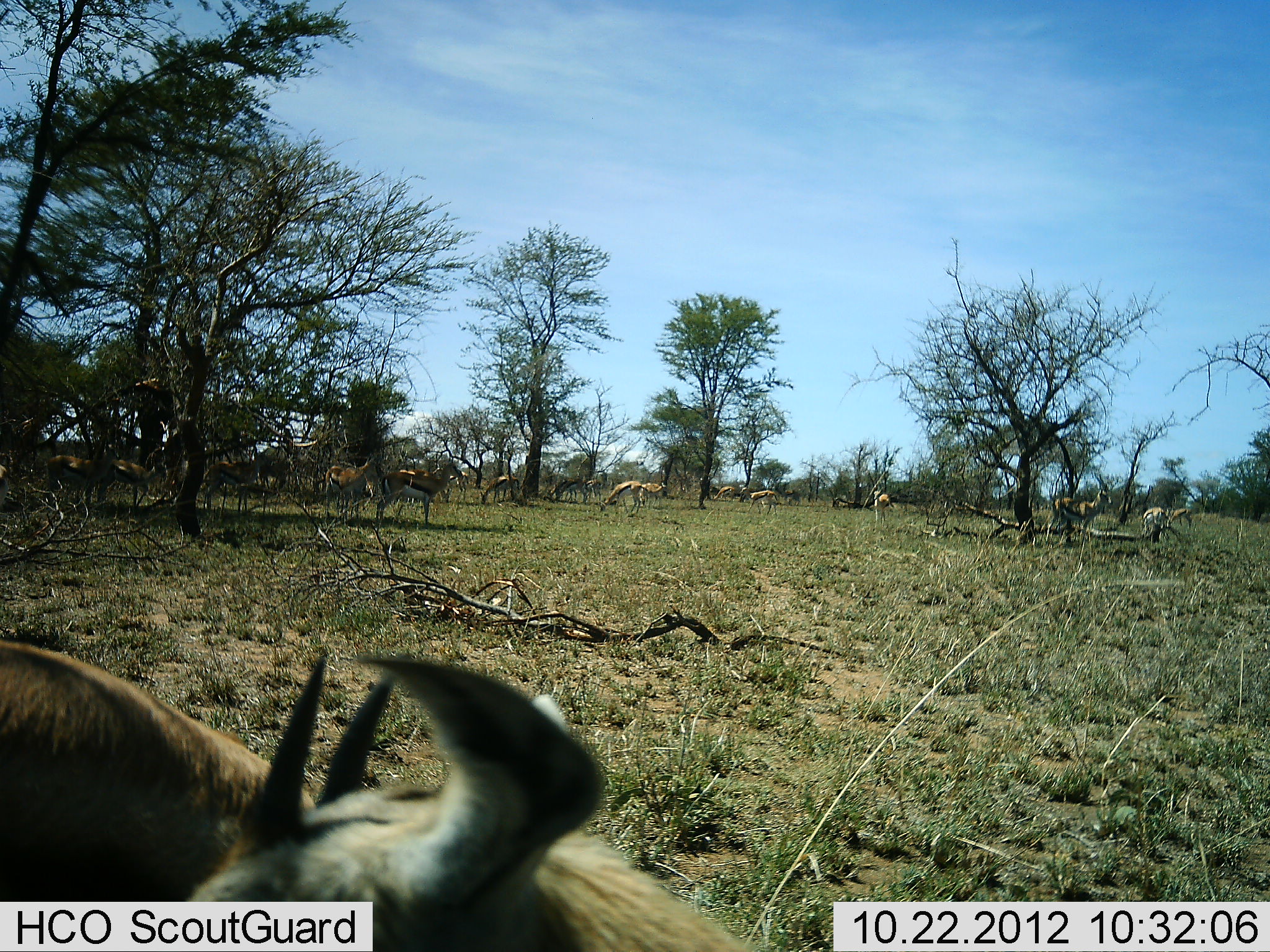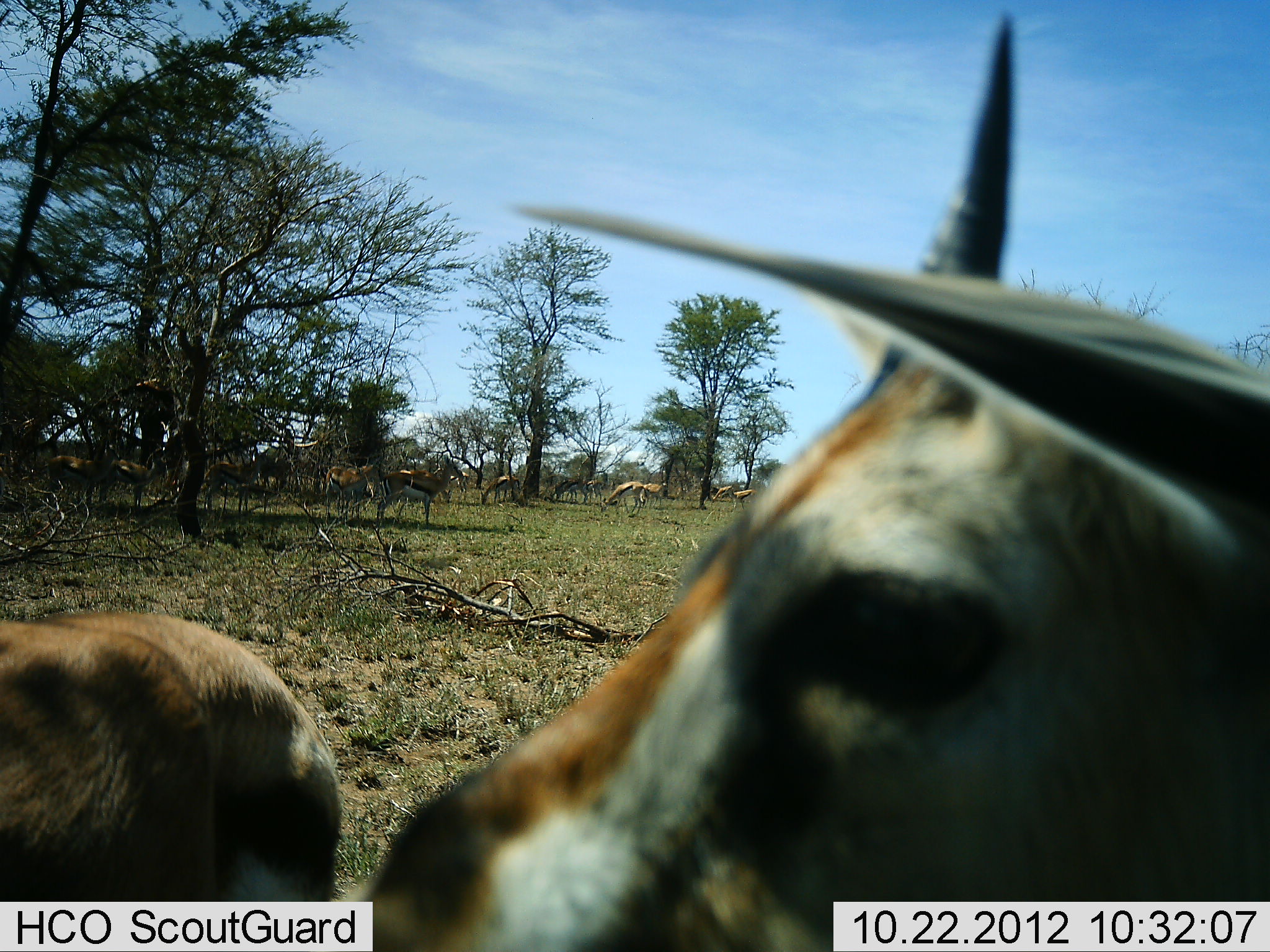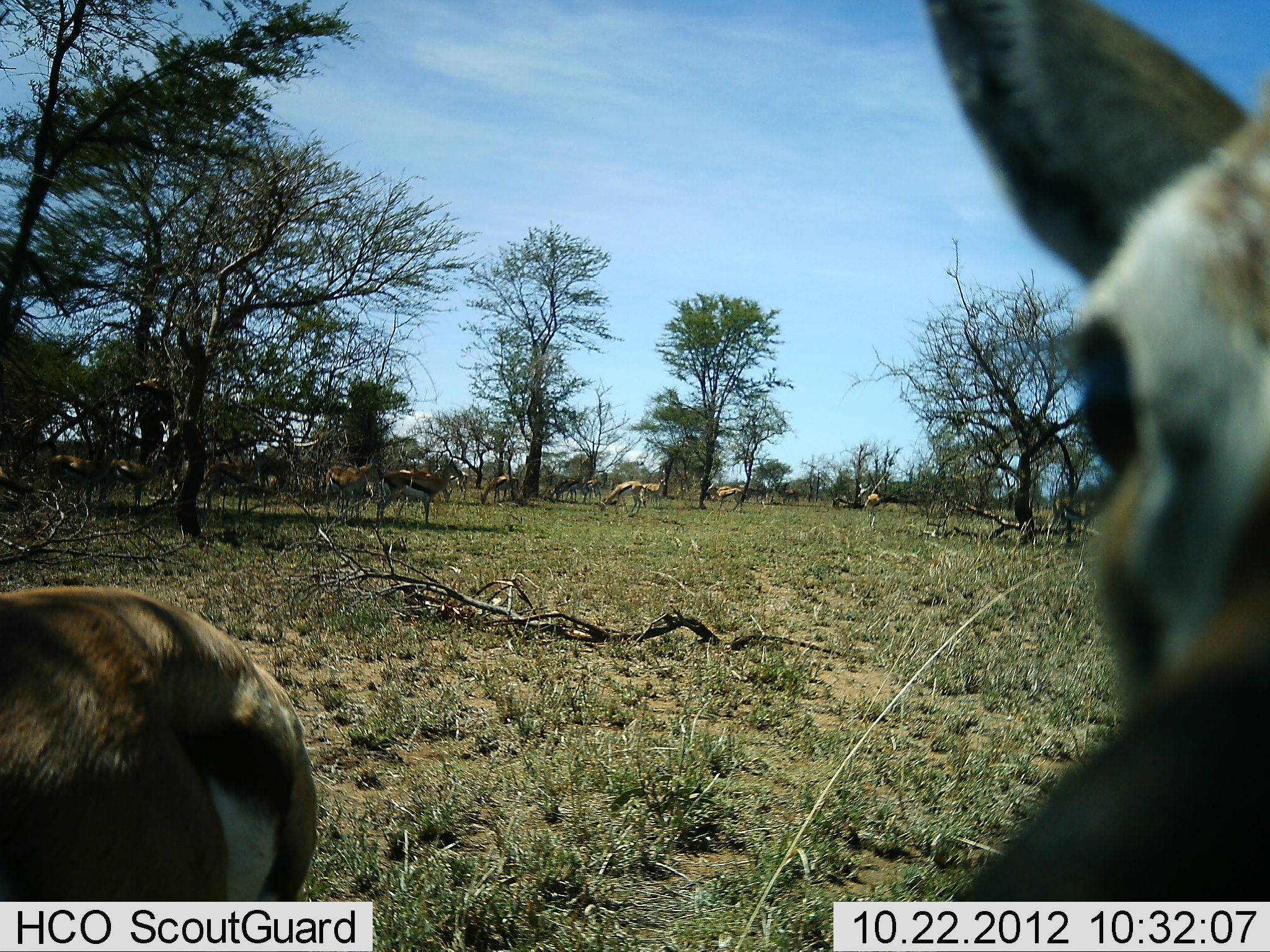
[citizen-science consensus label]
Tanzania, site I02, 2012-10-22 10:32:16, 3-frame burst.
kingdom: Animalia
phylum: Chordata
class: Mammalia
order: Artiodactyla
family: Bovidae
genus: Eudorcas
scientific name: Eudorcas thomsonii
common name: thomson's gazelle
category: gazellethomsons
Gazellethomsons (thomson's gazelle) (Eudorcas thomsonii), count 11-50. Behavior (volunteer vote fractions): standing 70%, resting 0%, moving 40%, interacting 0%. Young present (vote fraction): 0%. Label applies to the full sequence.